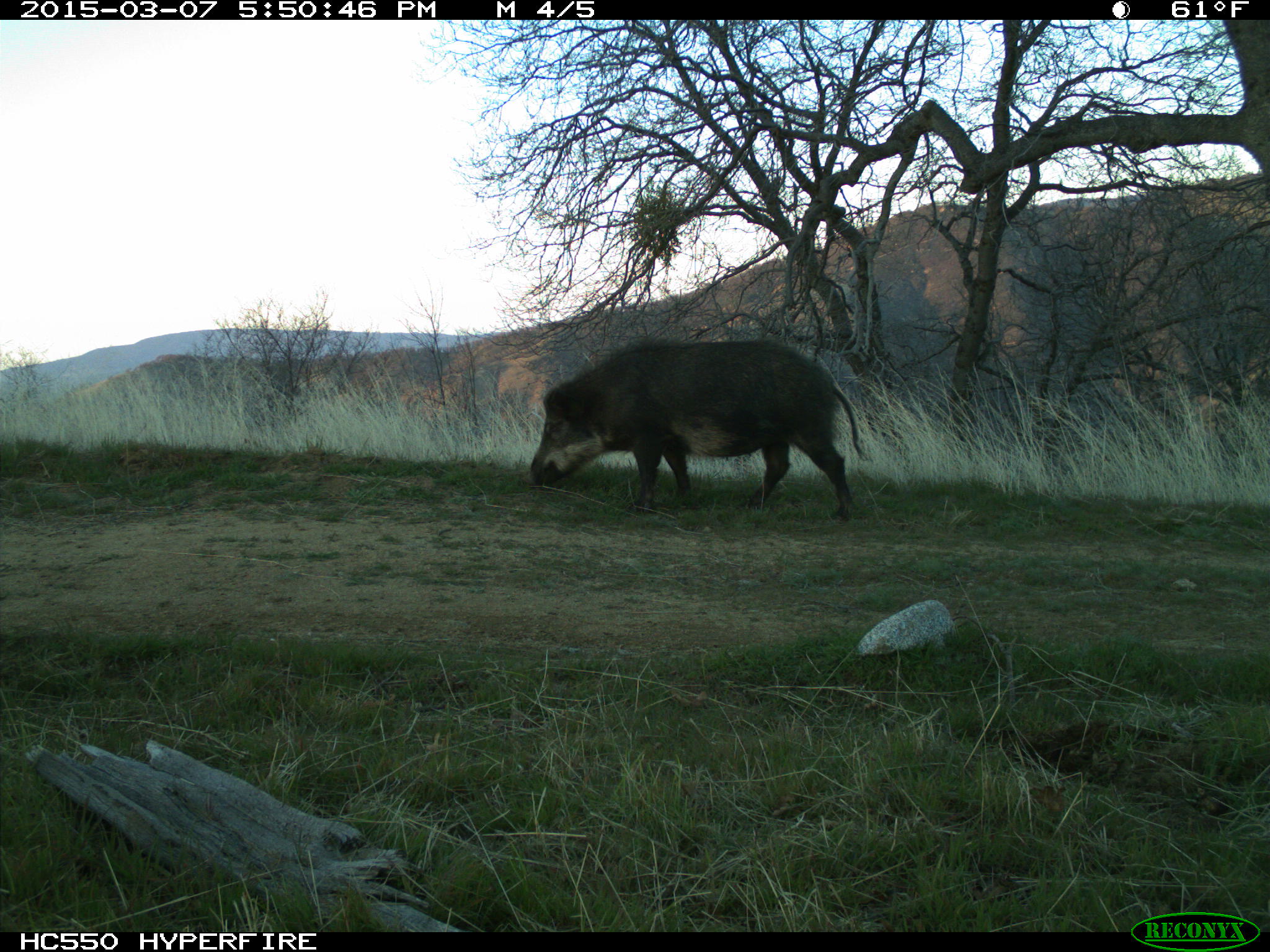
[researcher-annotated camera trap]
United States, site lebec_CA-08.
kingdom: Animalia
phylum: Chordata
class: Mammalia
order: Artiodactyla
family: Suidae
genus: Sus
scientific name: Sus scrofa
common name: wild boar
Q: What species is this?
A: Sus scrofa (wild boar).